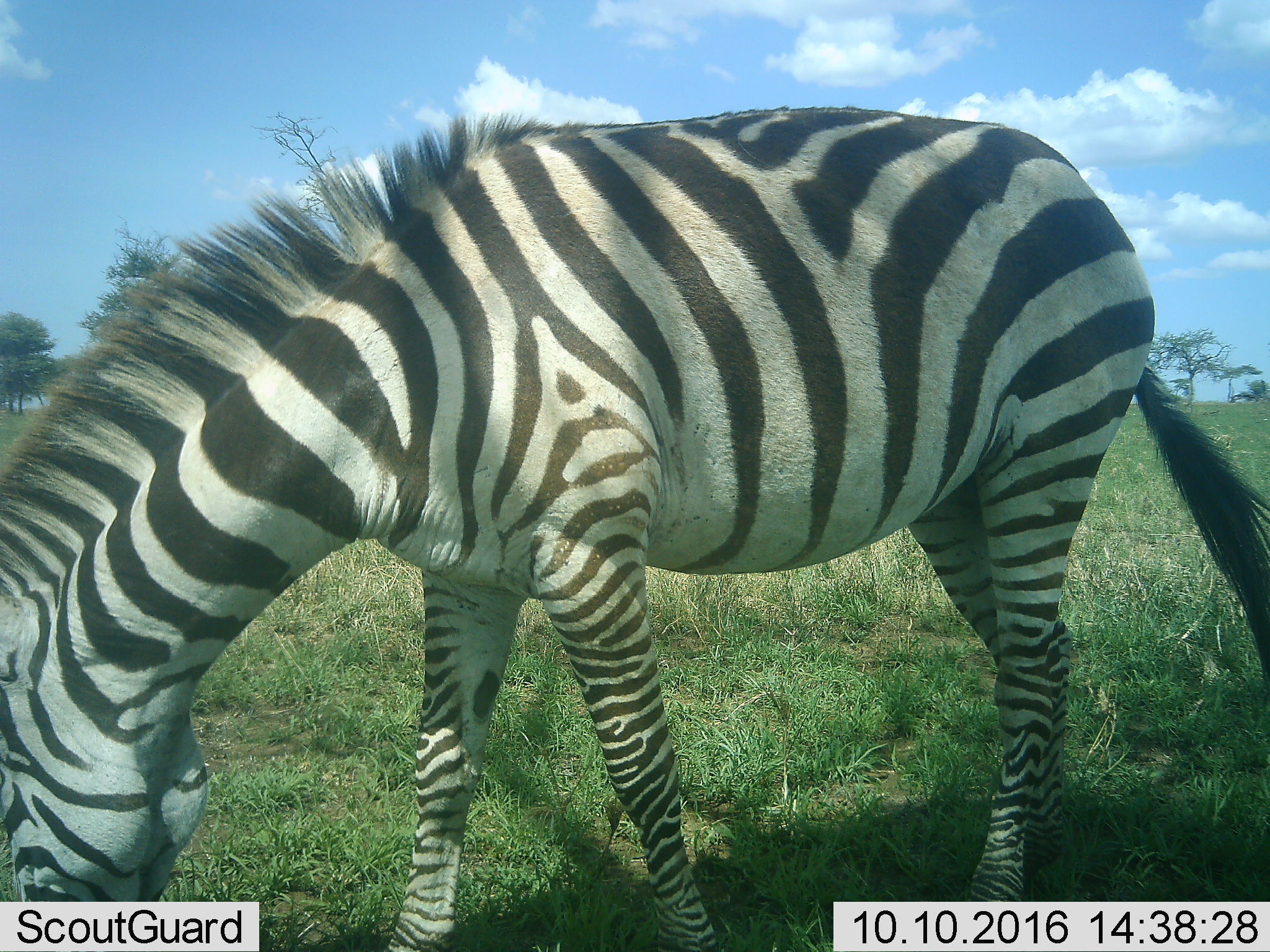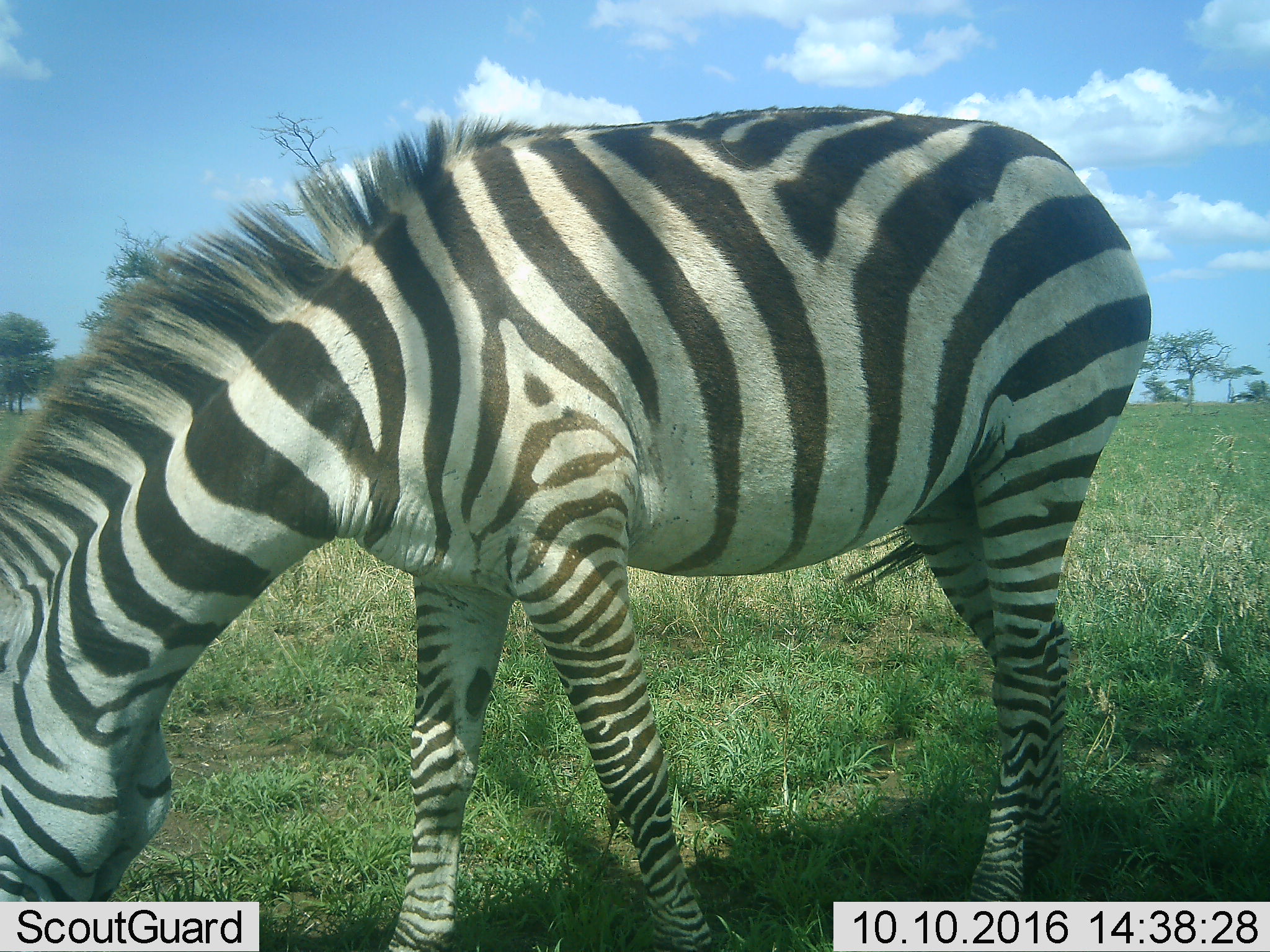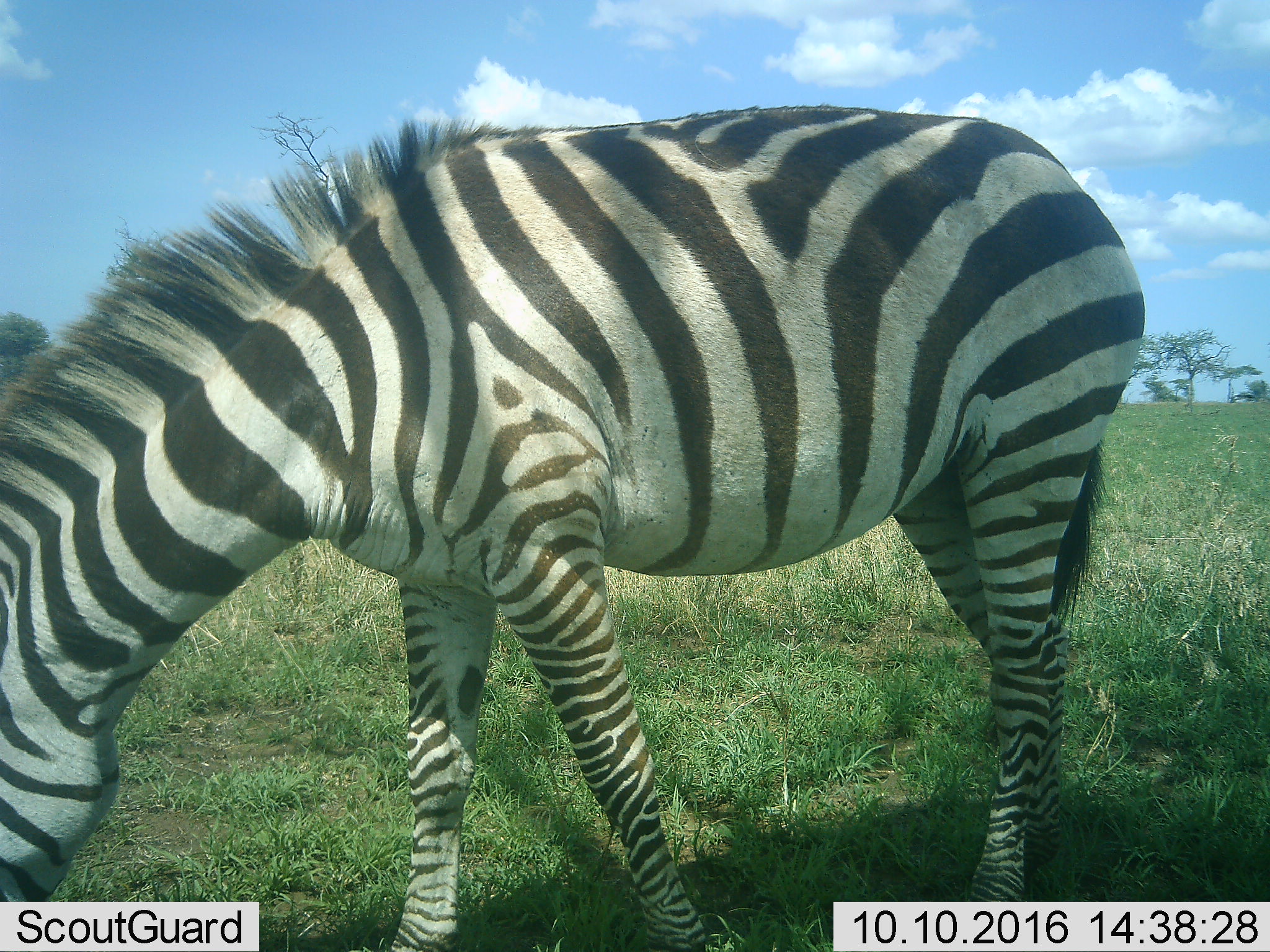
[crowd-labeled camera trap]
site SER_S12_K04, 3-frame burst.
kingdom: Animalia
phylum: Chordata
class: Mammalia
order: Perissodactyla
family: Equidae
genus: Equus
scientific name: Equus quagga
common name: plains zebra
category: zebraplains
Zebraplains (plains zebra) (Equus quagga), count 1. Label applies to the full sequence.